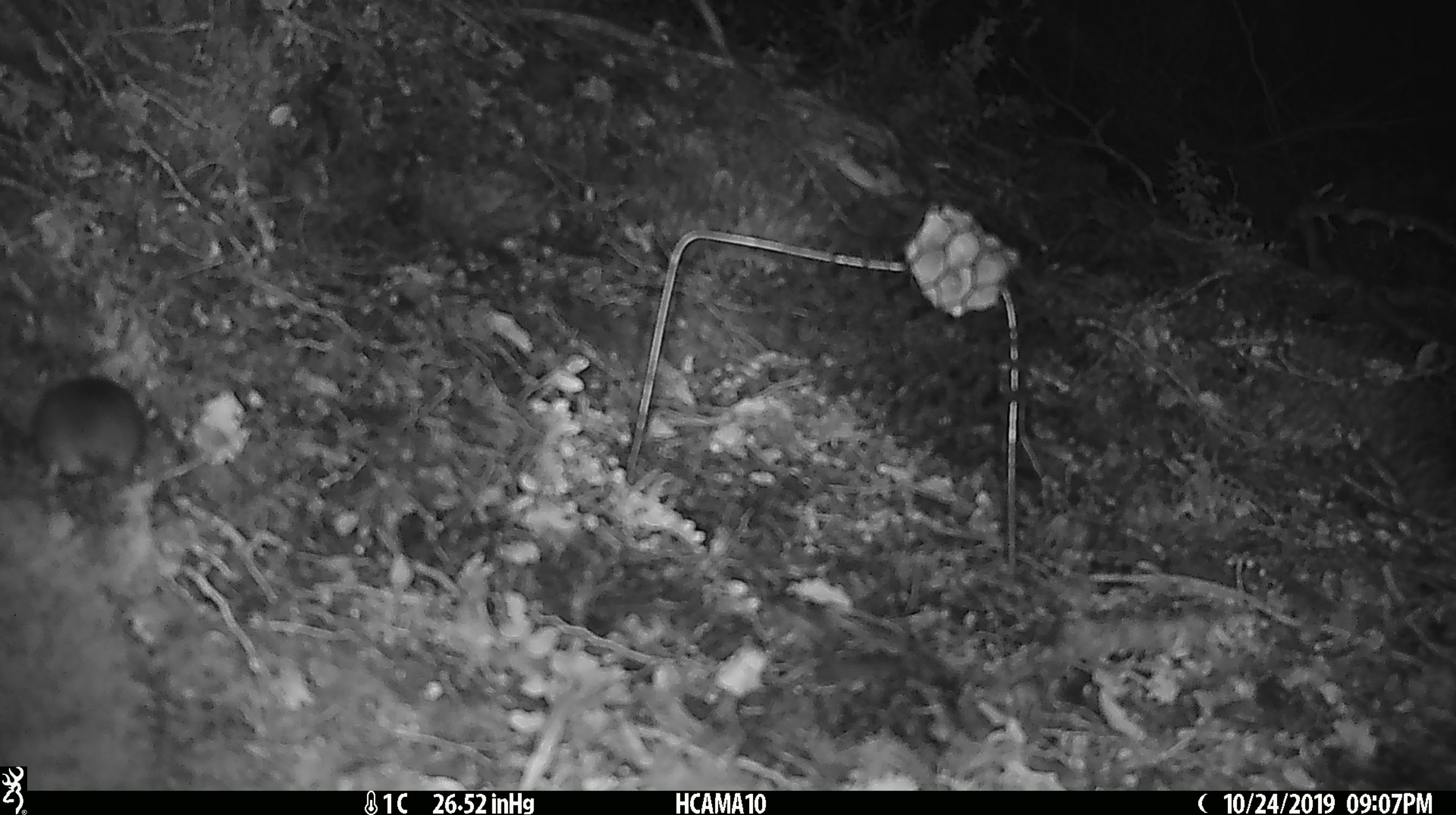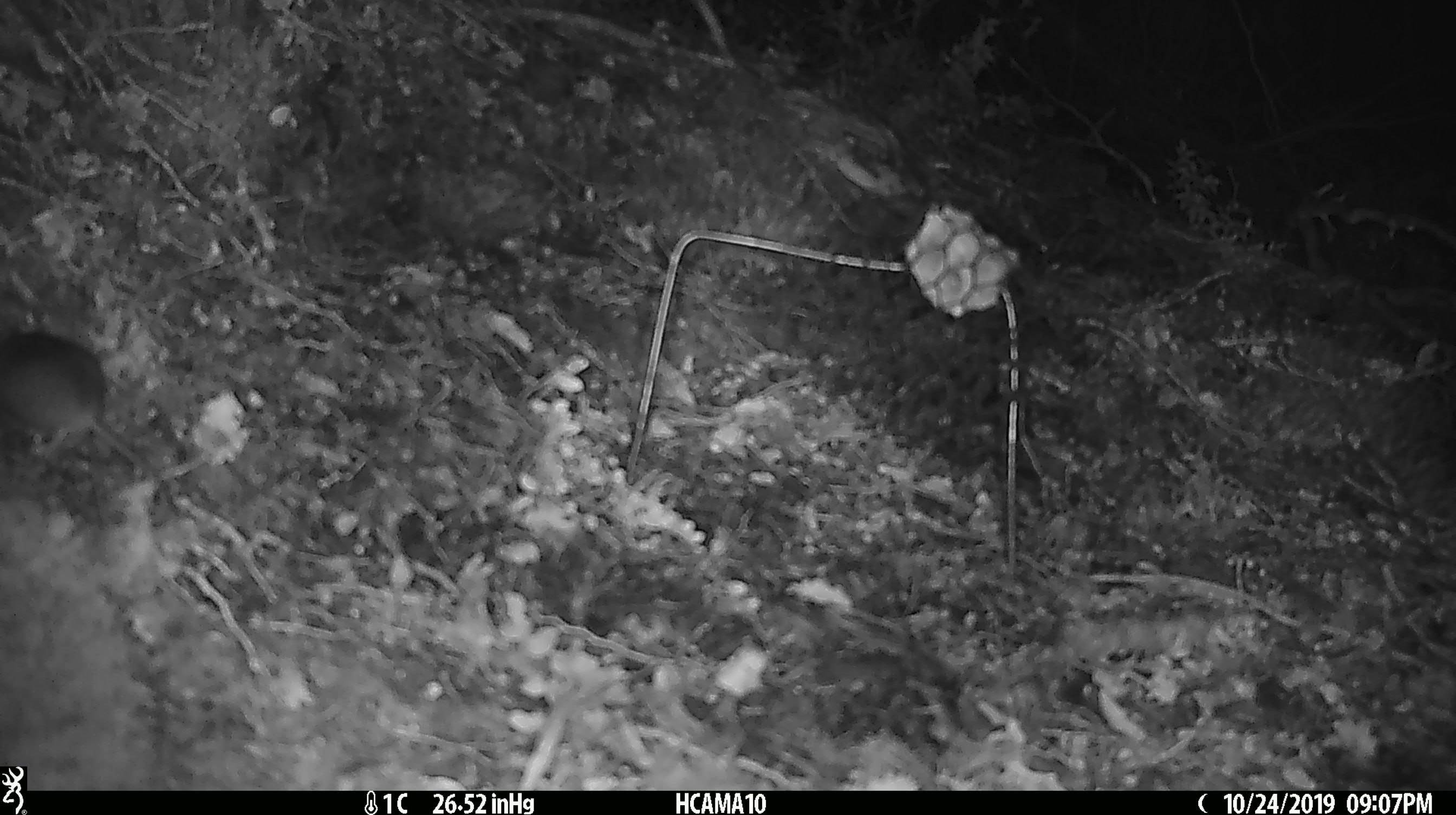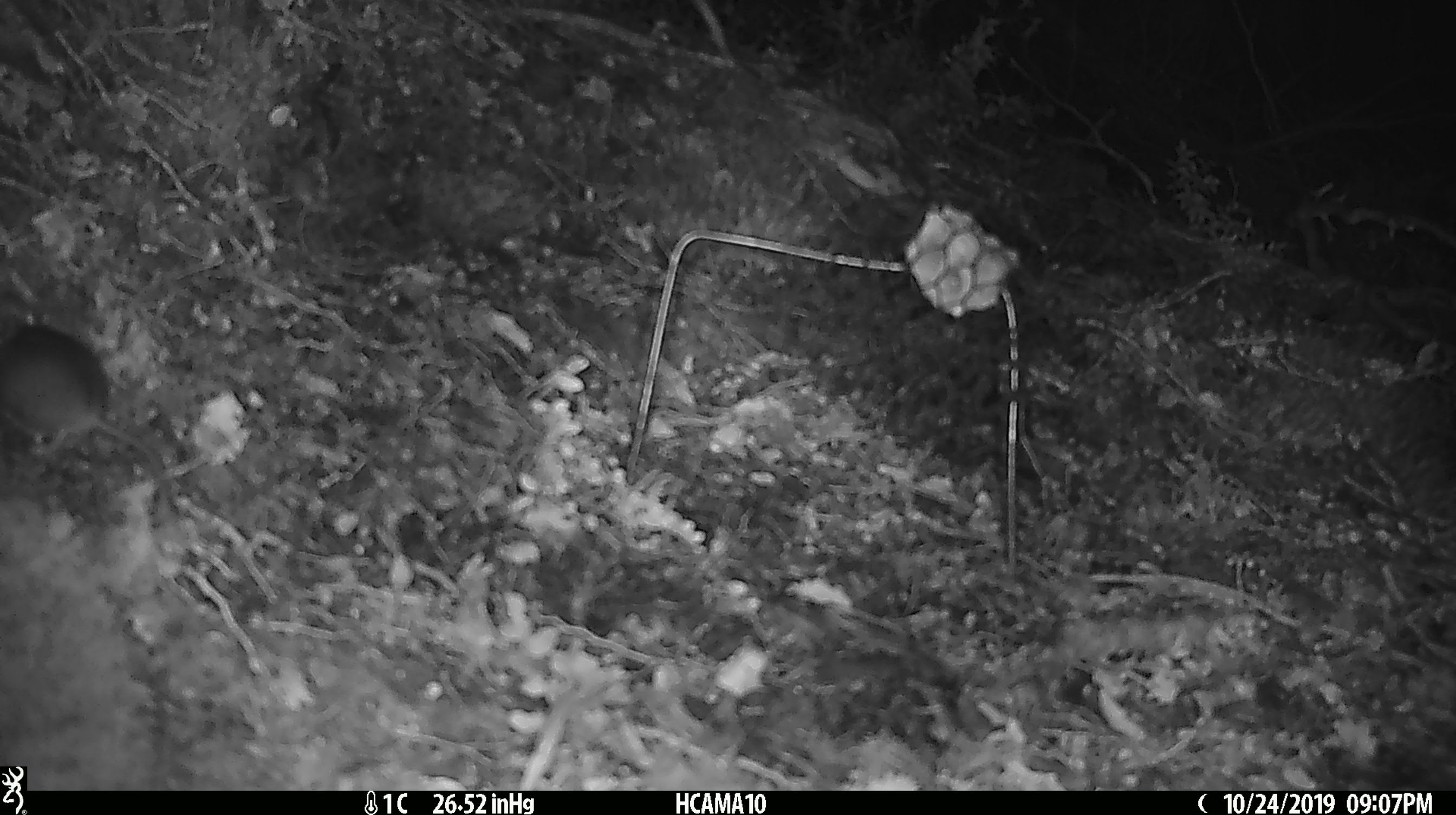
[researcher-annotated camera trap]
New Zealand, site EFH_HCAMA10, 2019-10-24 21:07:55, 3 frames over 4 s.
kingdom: Animalia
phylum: Chordata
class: Mammalia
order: Rodentia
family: Muridae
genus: Mus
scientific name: Mus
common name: mouse